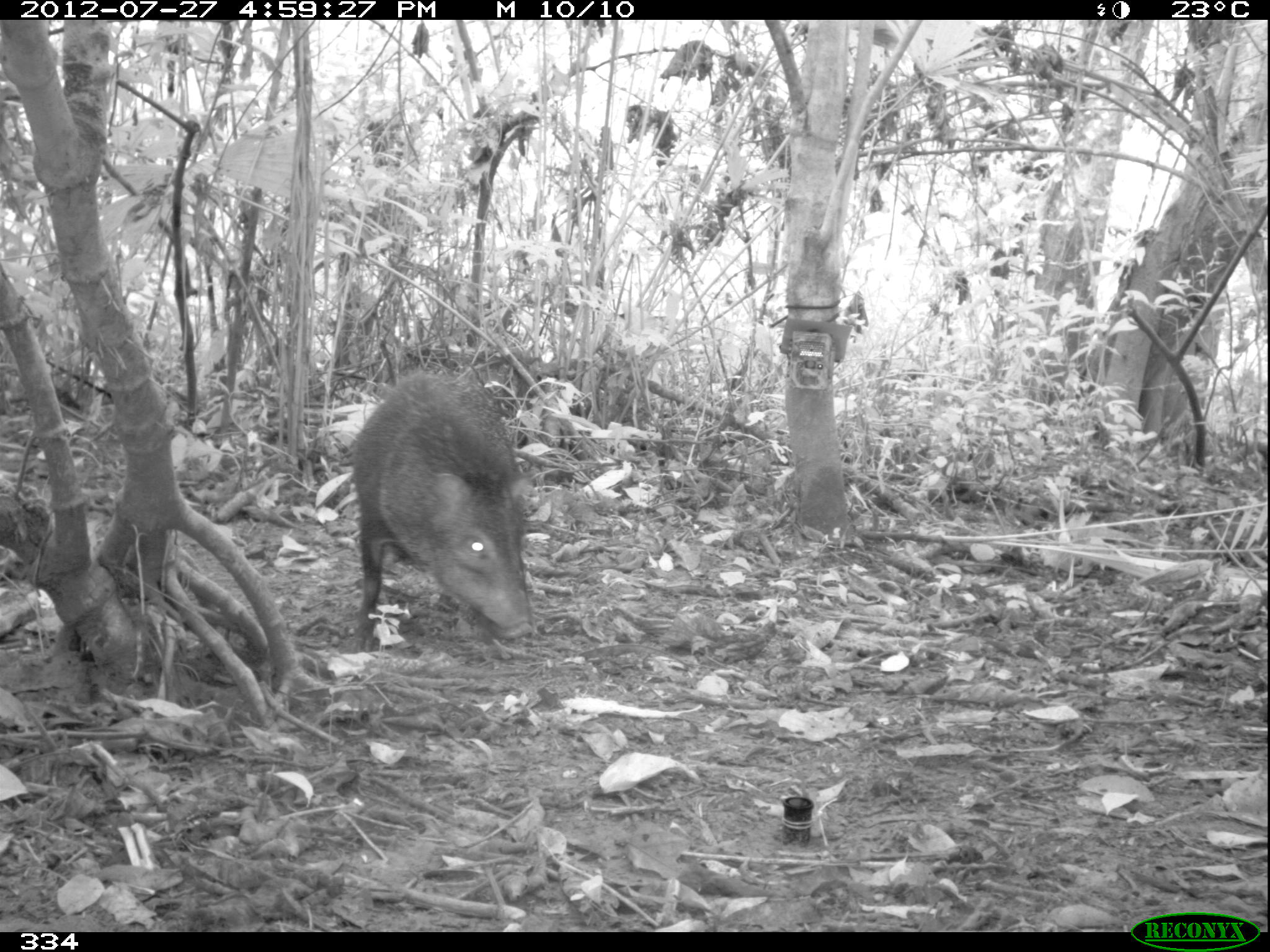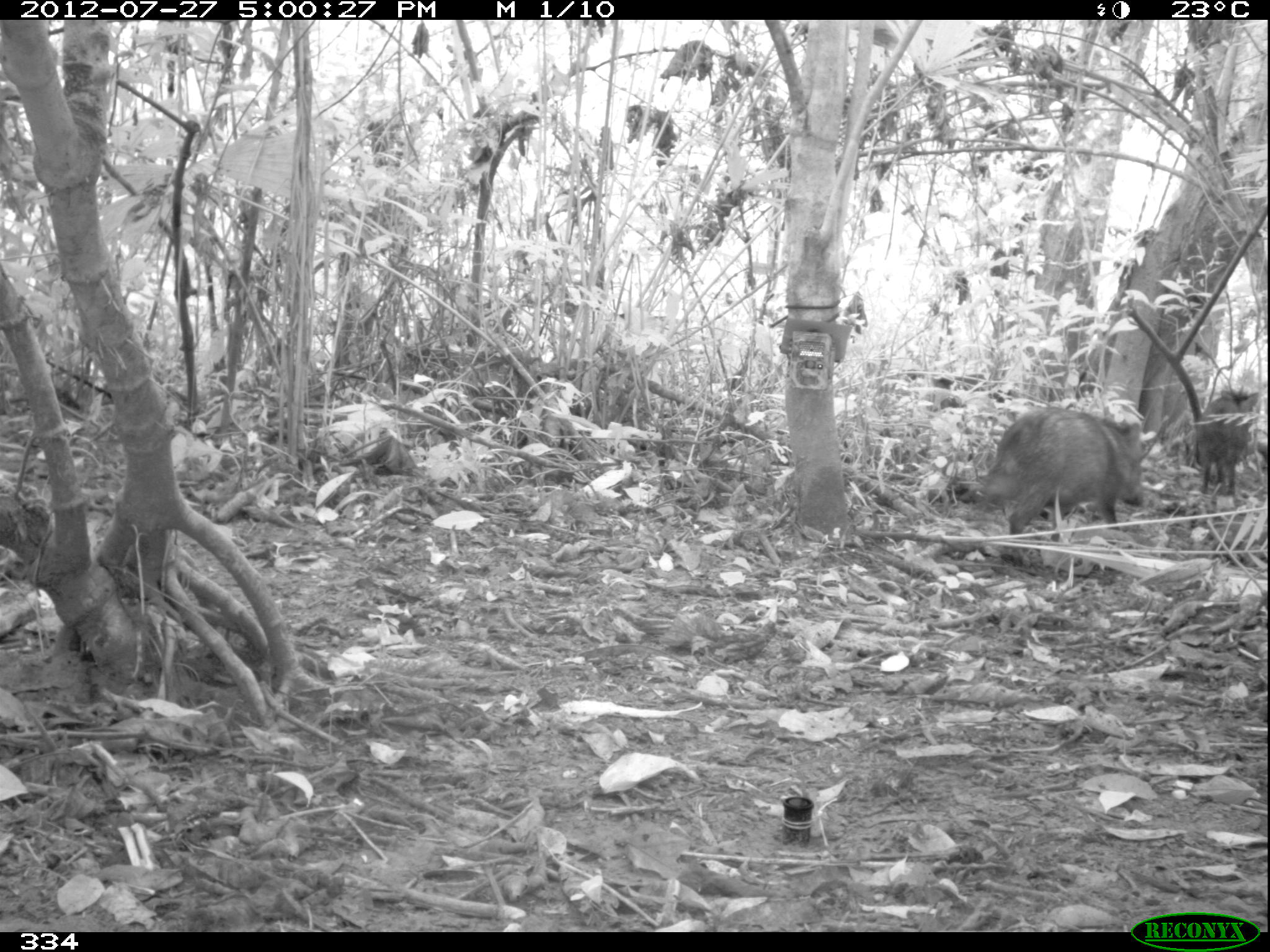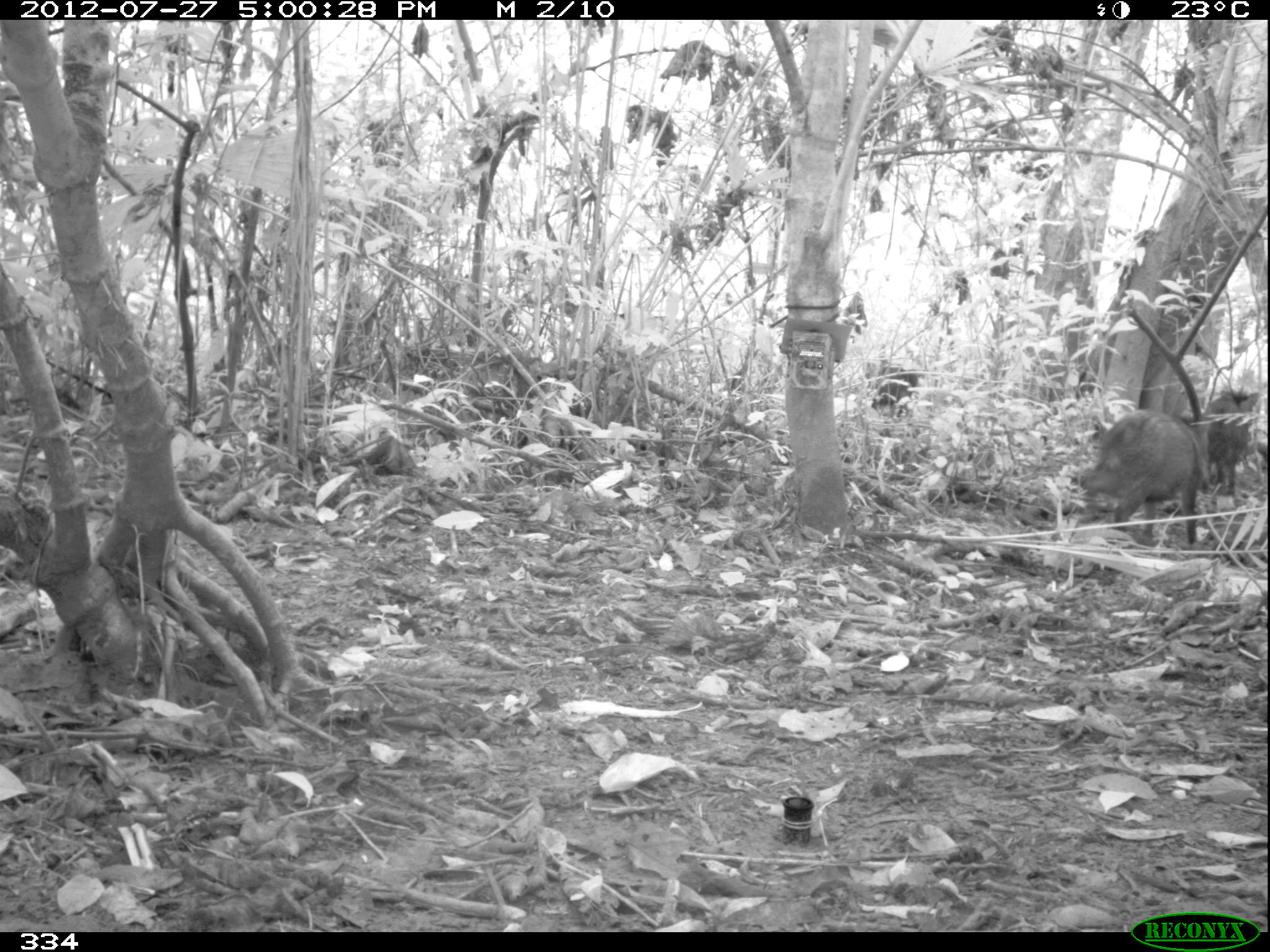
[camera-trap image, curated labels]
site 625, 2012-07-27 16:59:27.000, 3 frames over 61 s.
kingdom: Animalia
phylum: Chordata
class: Mammalia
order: Artiodactyla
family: Tayassuidae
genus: Pecari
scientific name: Pecari tajacu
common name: collared peccary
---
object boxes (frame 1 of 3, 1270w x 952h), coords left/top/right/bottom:
pecari tajacu: 346/369/535/661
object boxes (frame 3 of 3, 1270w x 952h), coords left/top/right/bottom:
pecari tajacu: 1069/405/1206/543; 1200/387/1262/494